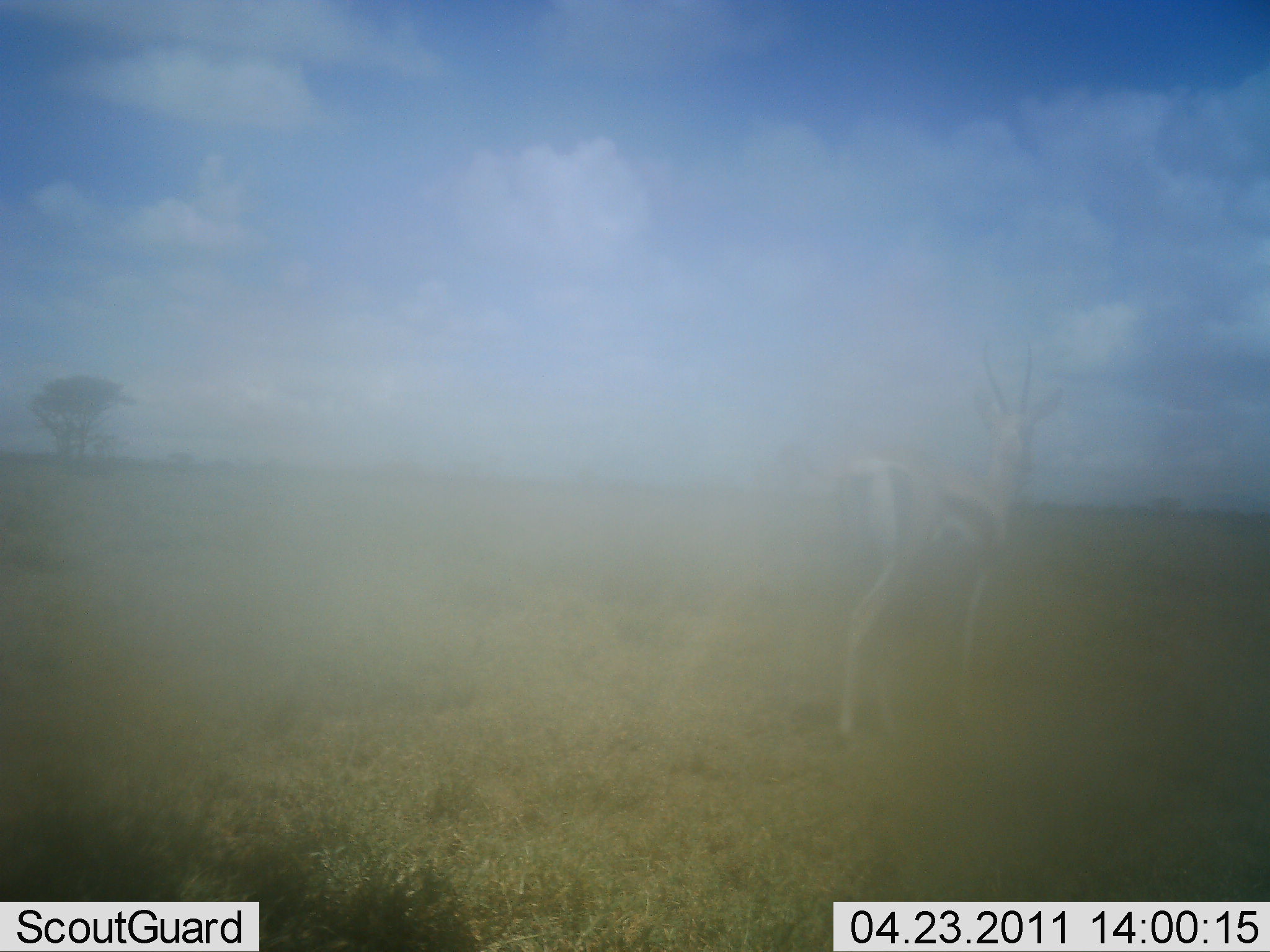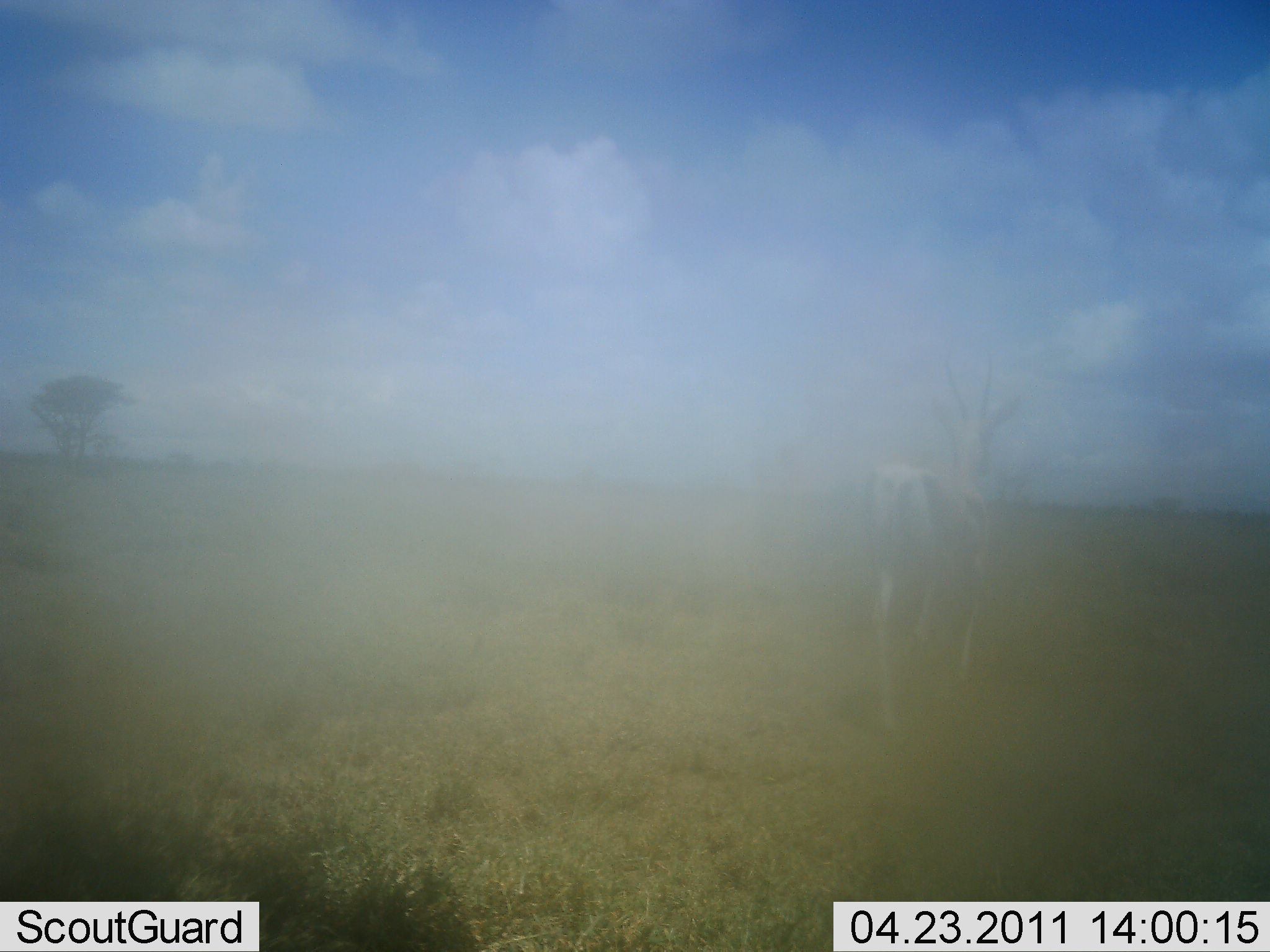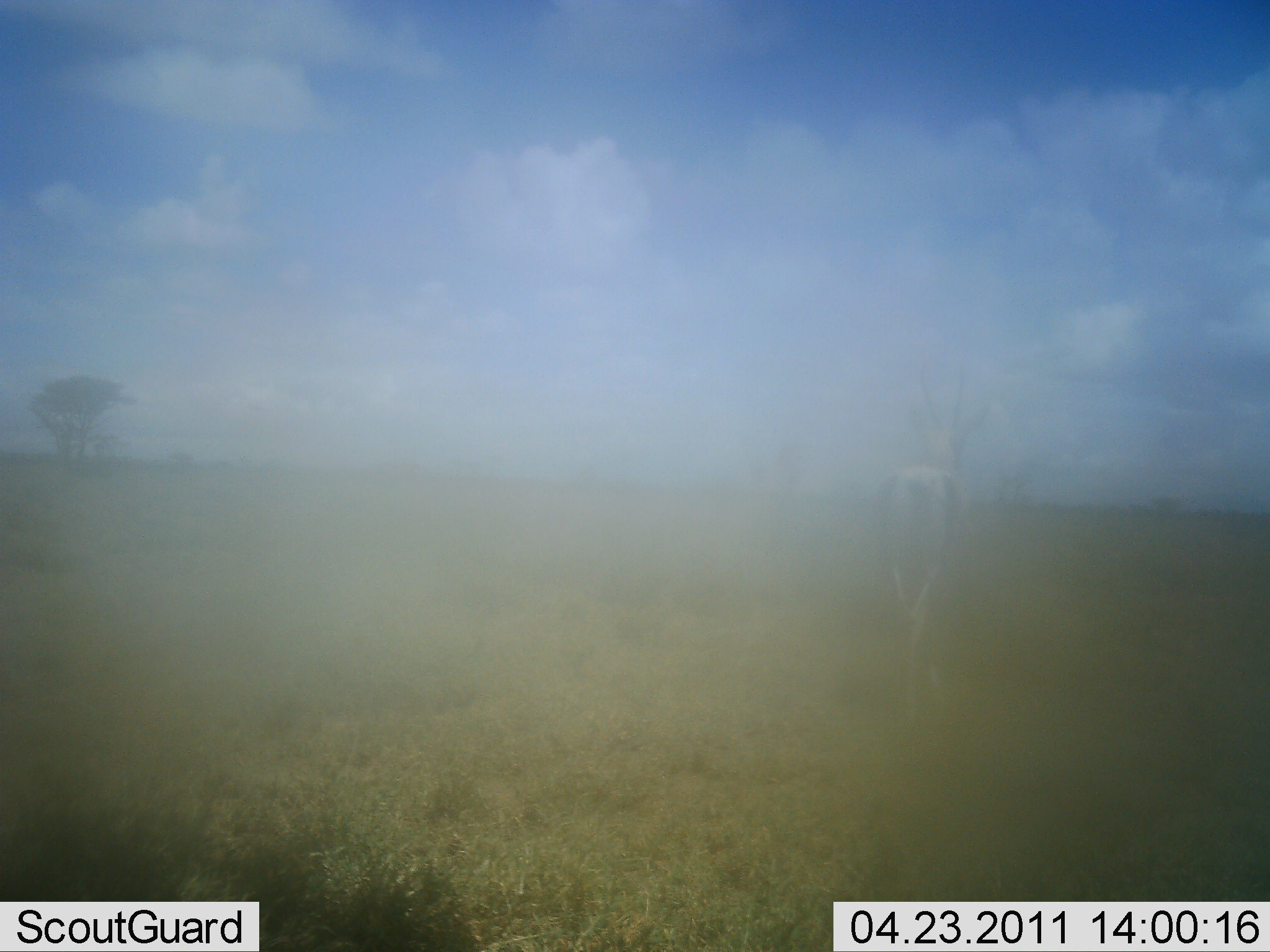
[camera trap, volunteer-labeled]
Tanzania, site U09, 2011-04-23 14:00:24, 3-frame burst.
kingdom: Animalia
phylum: Chordata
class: Mammalia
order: Artiodactyla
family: Bovidae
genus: Eudorcas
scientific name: Eudorcas thomsonii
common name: thomson's gazelle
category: gazellethomsons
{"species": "gazellethomsons (thomson's gazelle) (Eudorcas thomsonii)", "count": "1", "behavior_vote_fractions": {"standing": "33%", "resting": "0%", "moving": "67%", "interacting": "0%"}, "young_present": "0%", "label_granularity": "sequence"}